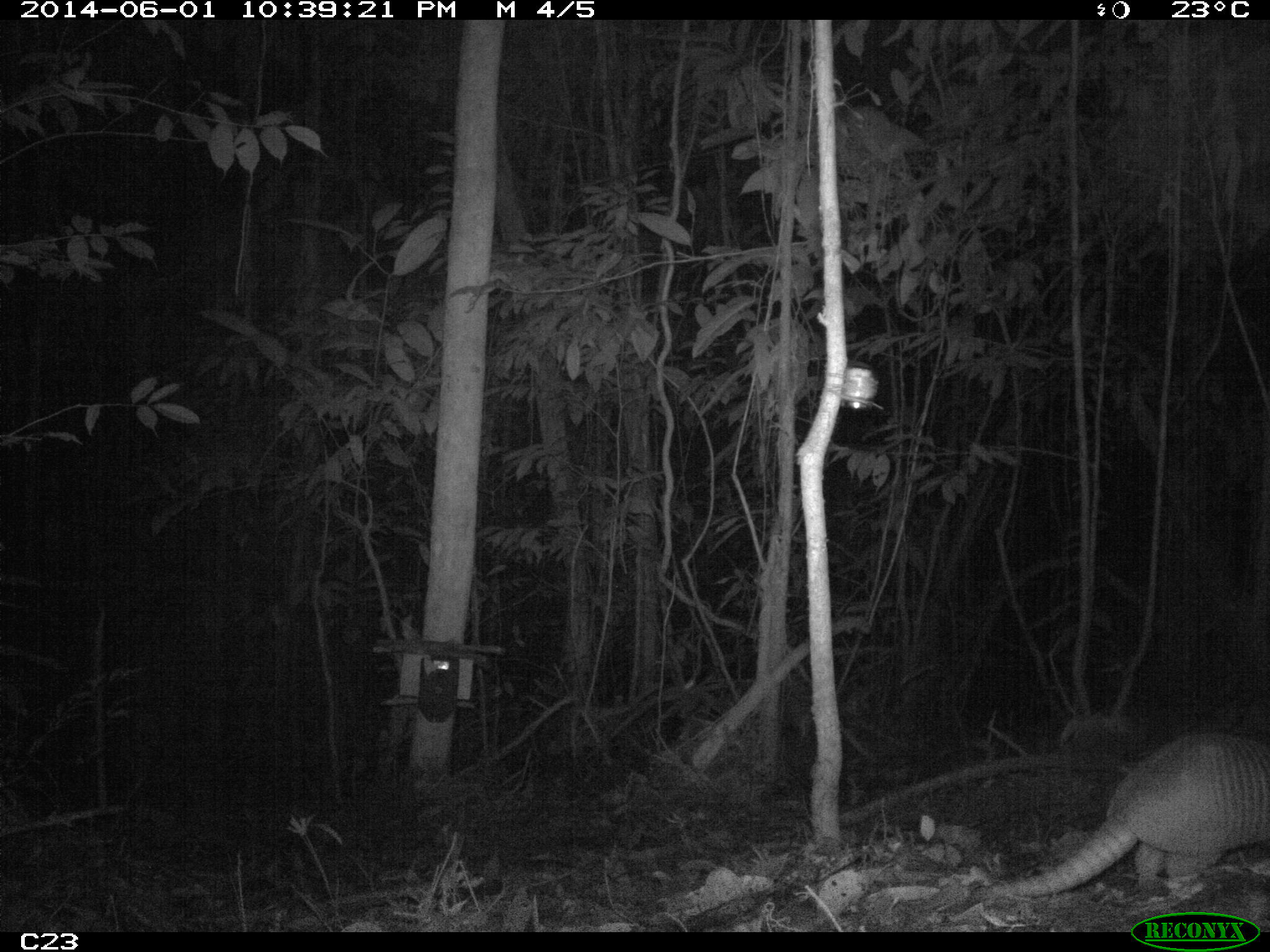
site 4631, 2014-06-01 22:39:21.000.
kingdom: Animalia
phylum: Chordata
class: Mammalia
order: Cingulata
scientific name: Cingulata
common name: armadillo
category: unknown armadillo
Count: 1.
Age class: adult.